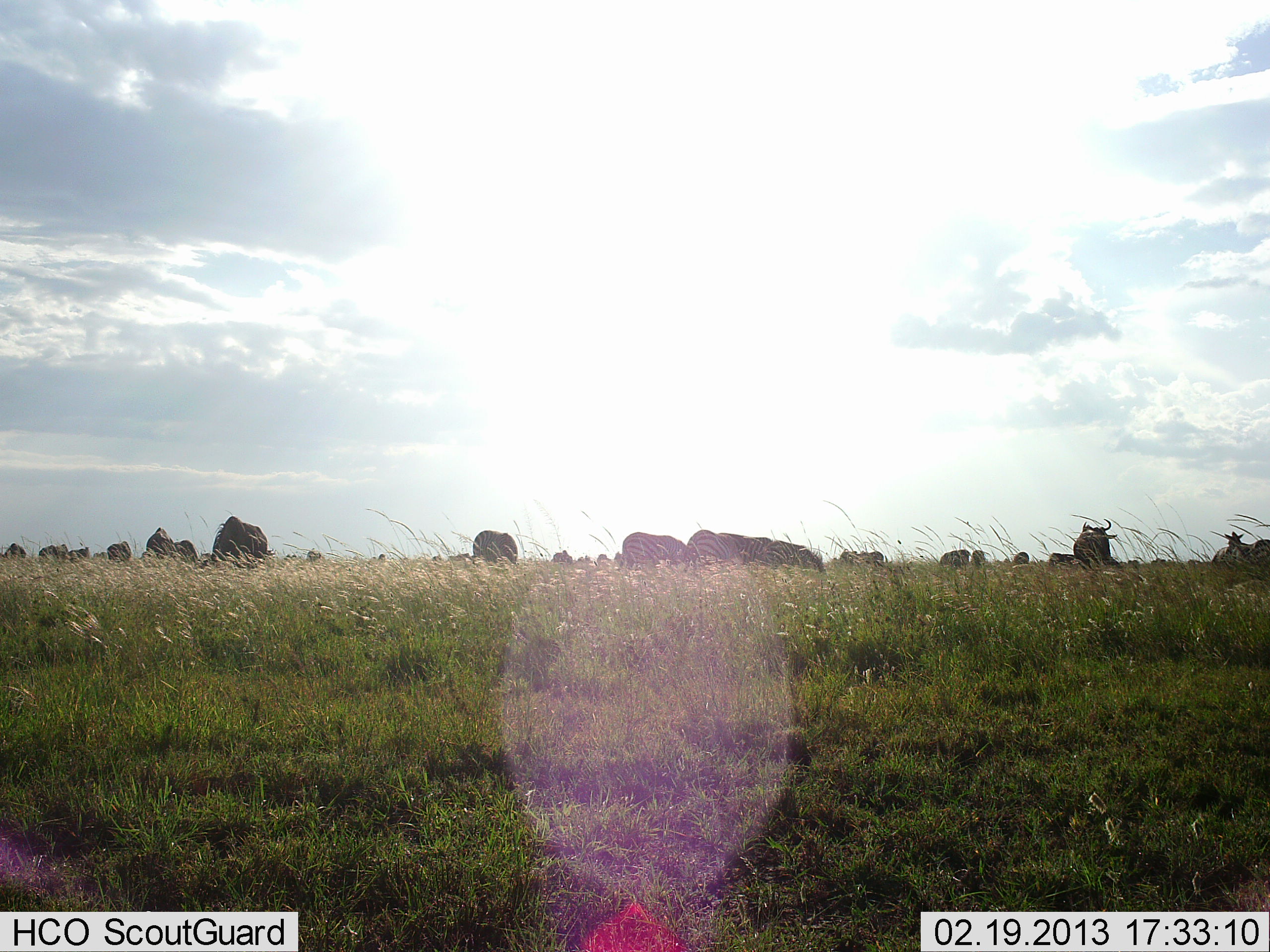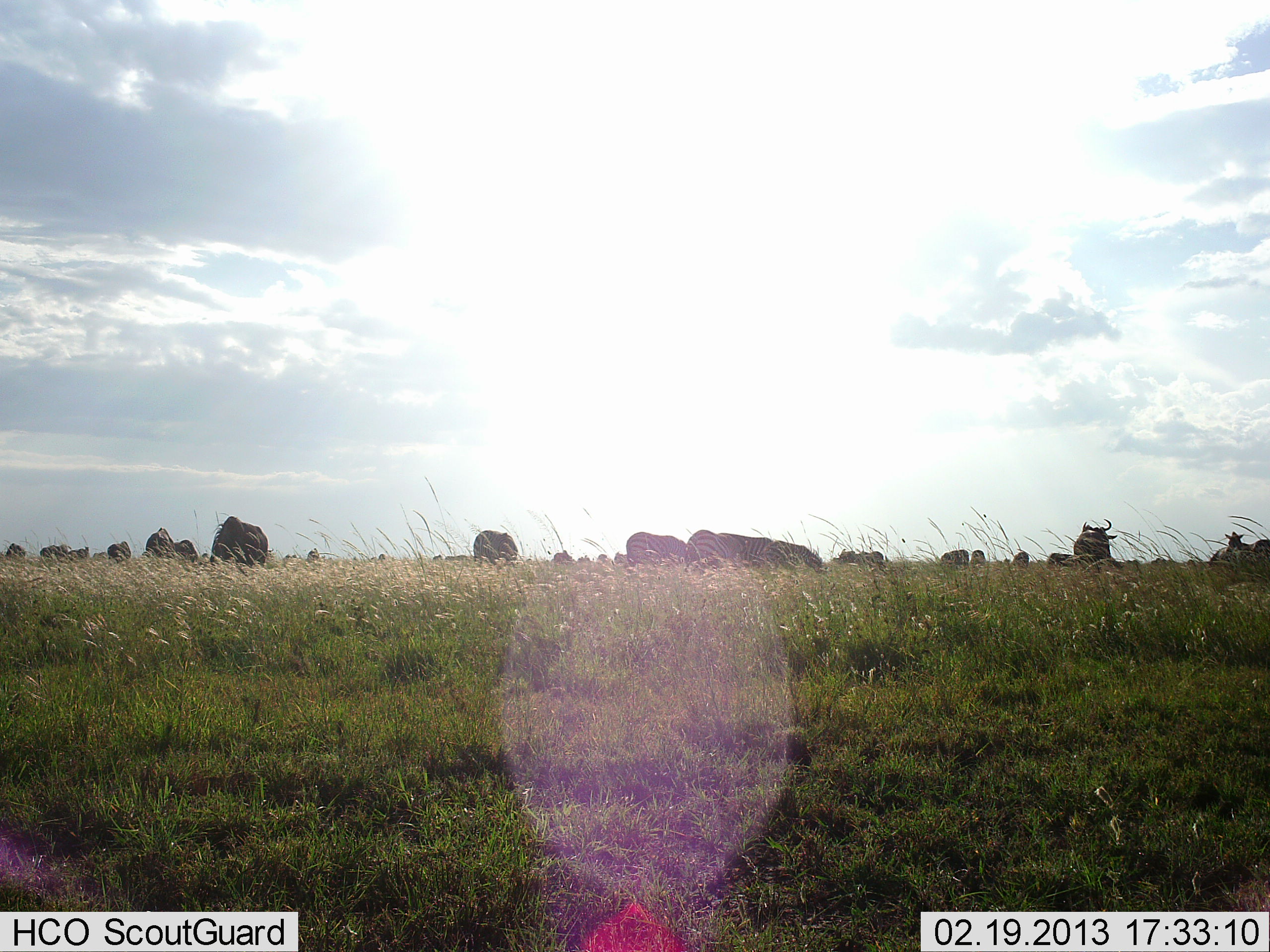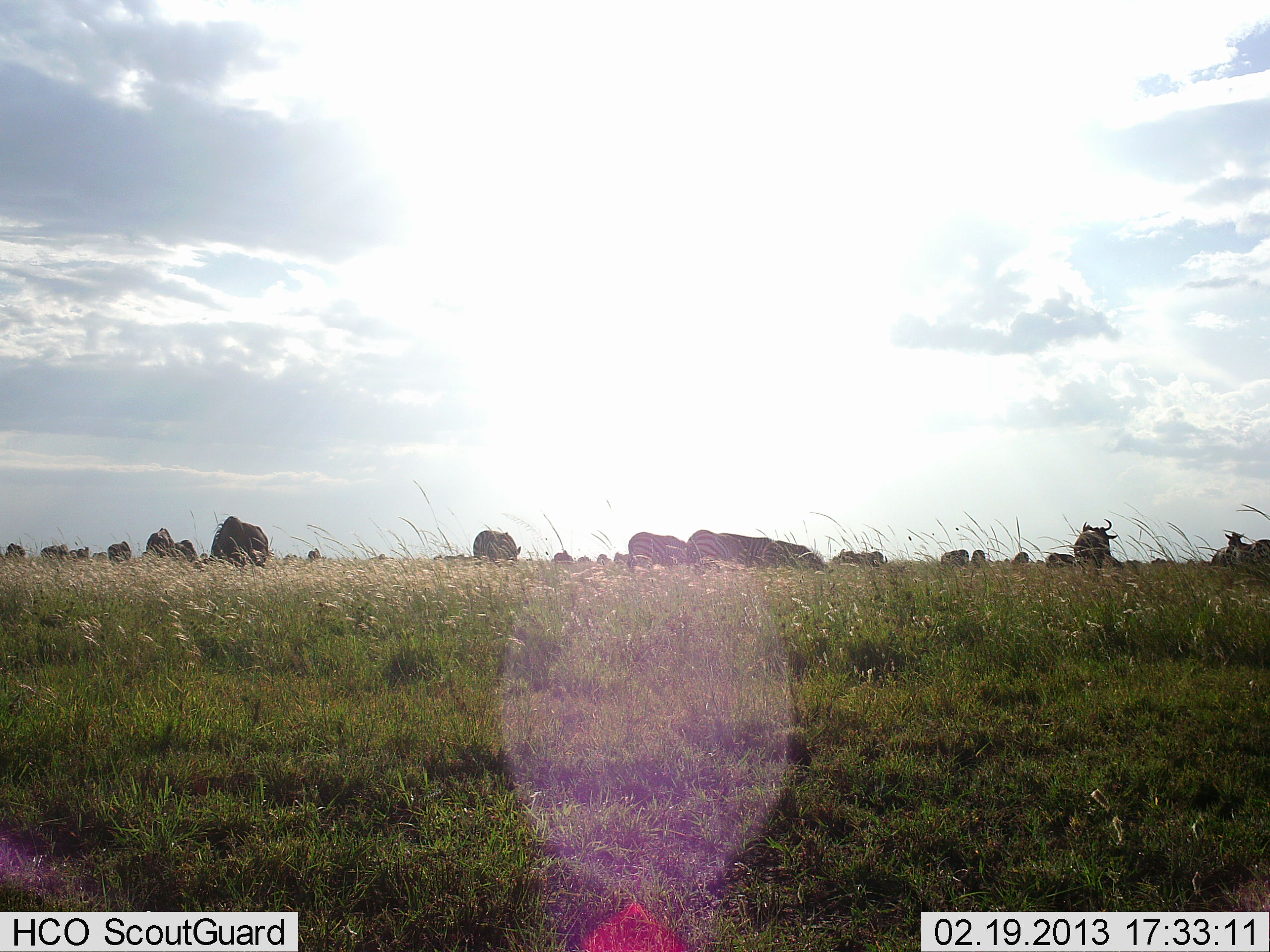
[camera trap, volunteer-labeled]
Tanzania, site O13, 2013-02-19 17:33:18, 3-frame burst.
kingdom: Animalia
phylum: Chordata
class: Mammalia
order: Artiodactyla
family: Bovidae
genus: Connochaetes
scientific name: Connochaetes taurinus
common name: blue wildebeest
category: wildebeest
Wildebeest (blue wildebeest) (Connochaetes taurinus), count 11-50. Behavior (volunteer vote fractions): standing 50%, resting 8%, moving 12%, interacting 4%. Young present (vote fraction): 0%. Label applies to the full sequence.